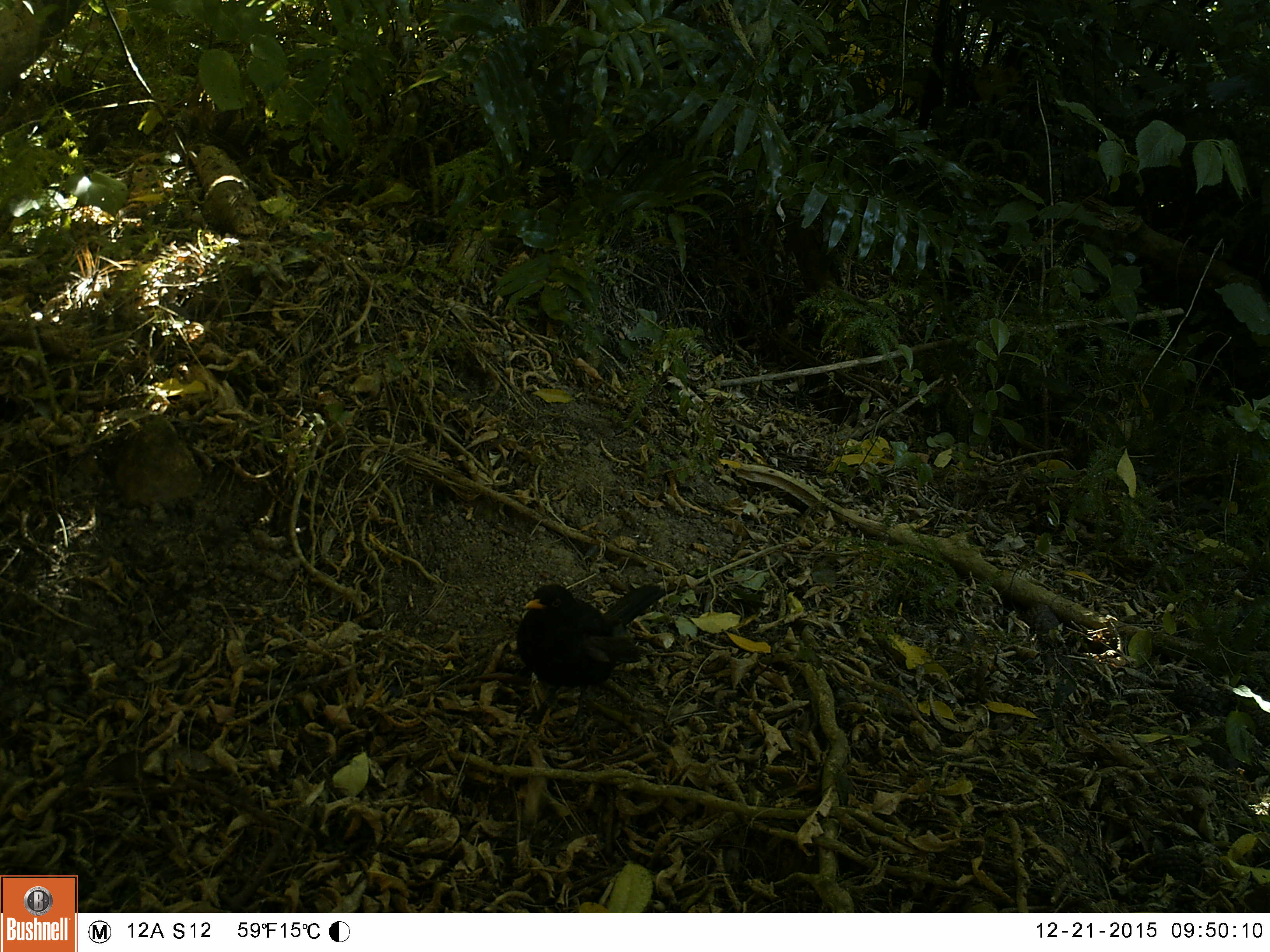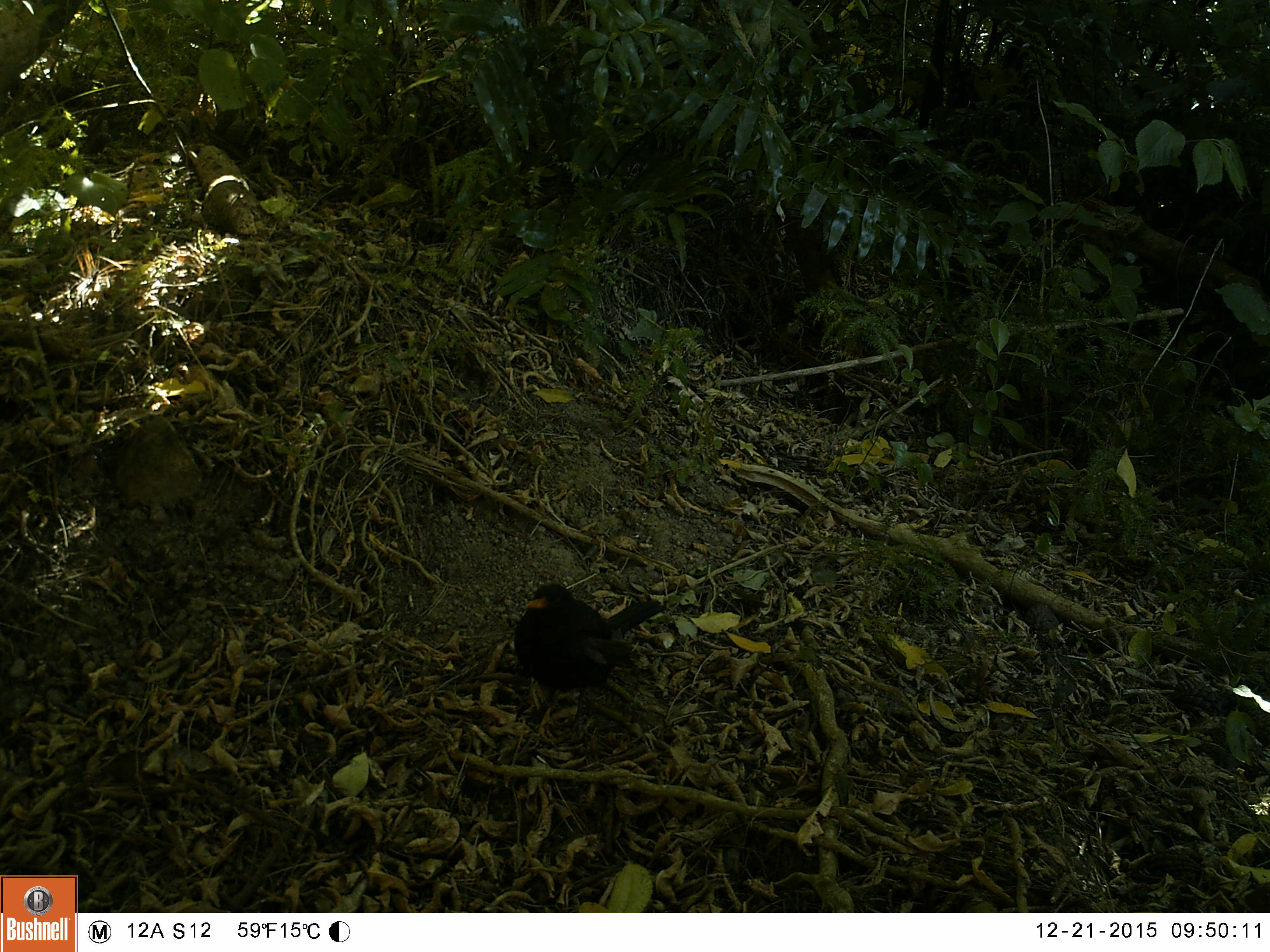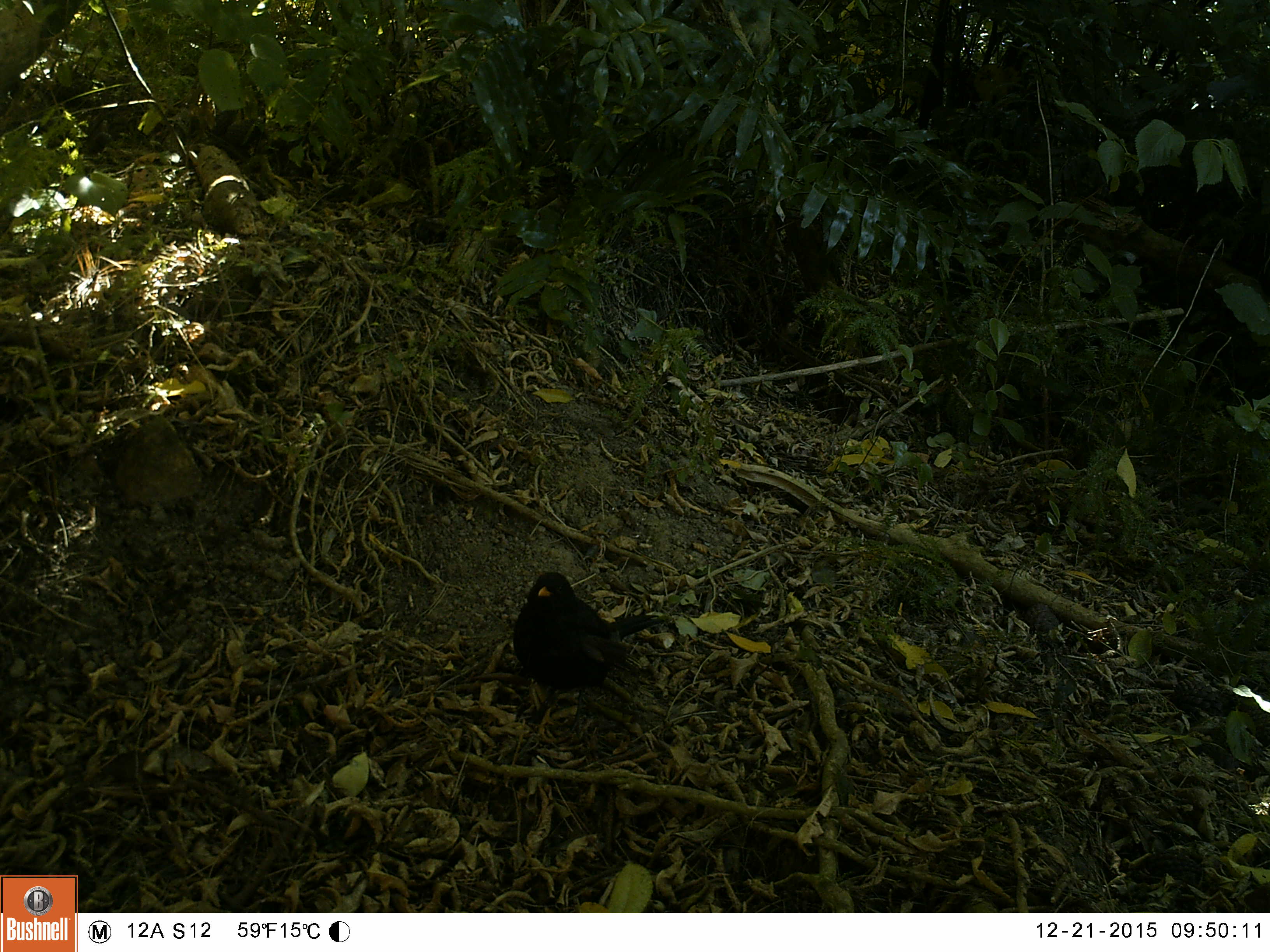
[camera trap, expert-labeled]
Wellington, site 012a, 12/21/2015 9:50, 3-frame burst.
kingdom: Animalia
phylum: Chordata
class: Aves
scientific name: Aves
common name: bird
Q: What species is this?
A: Bird (Aves).